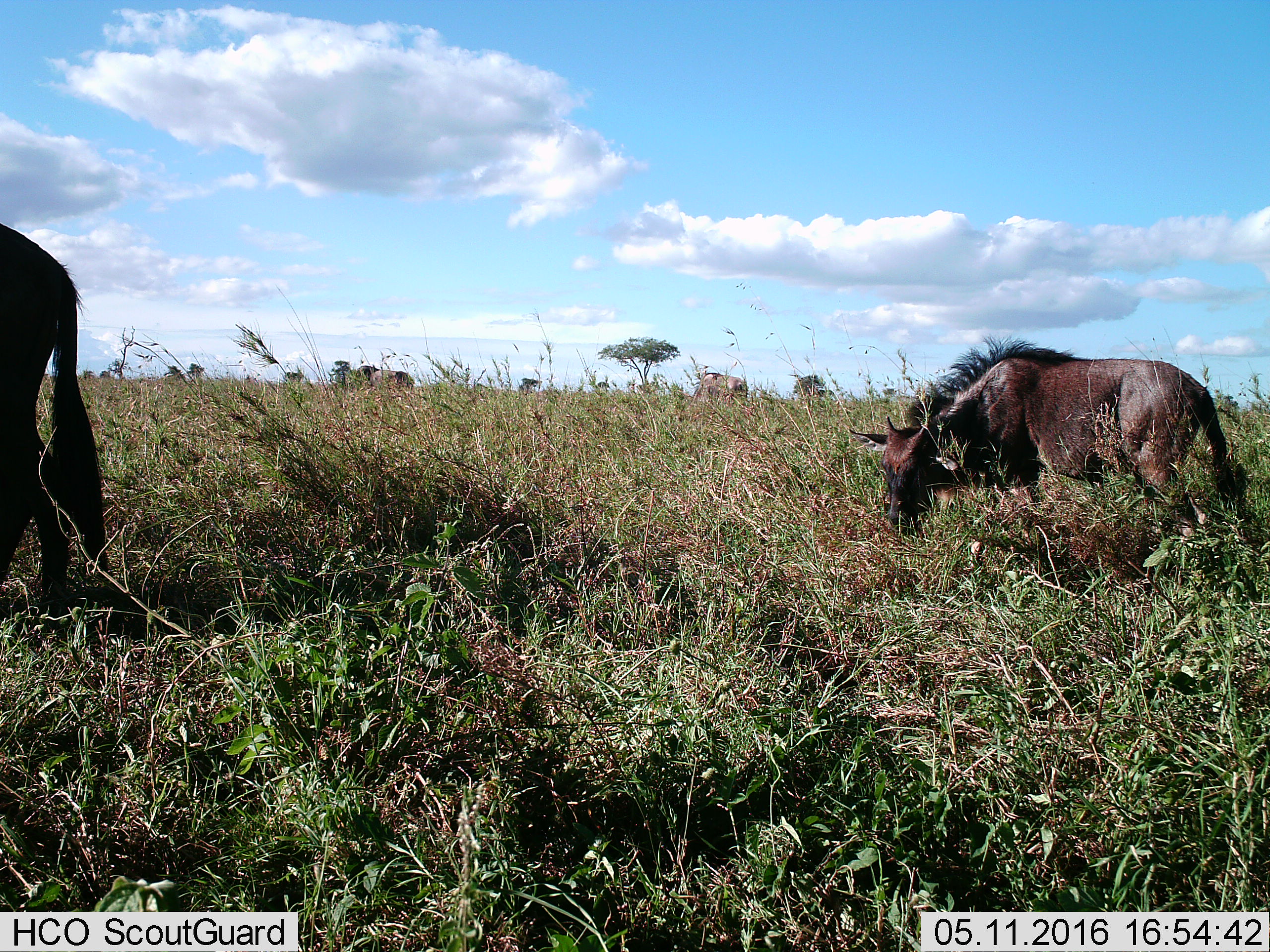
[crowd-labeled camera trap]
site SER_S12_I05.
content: unidentified animal